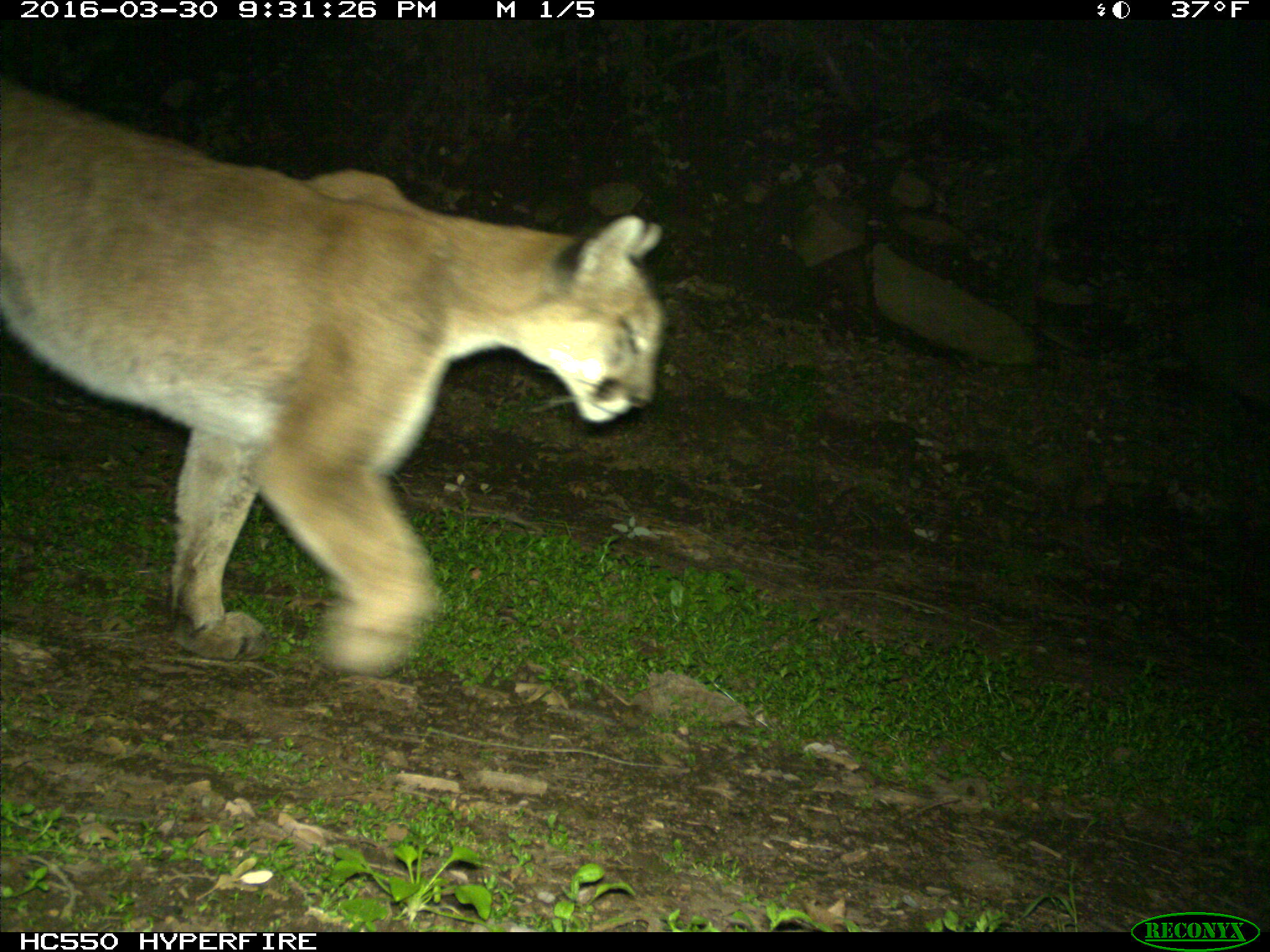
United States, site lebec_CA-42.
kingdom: Animalia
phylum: Chordata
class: Mammalia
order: Carnivora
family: Felidae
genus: Puma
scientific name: Puma concolor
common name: mountain lion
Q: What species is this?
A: Puma concolor (mountain lion).